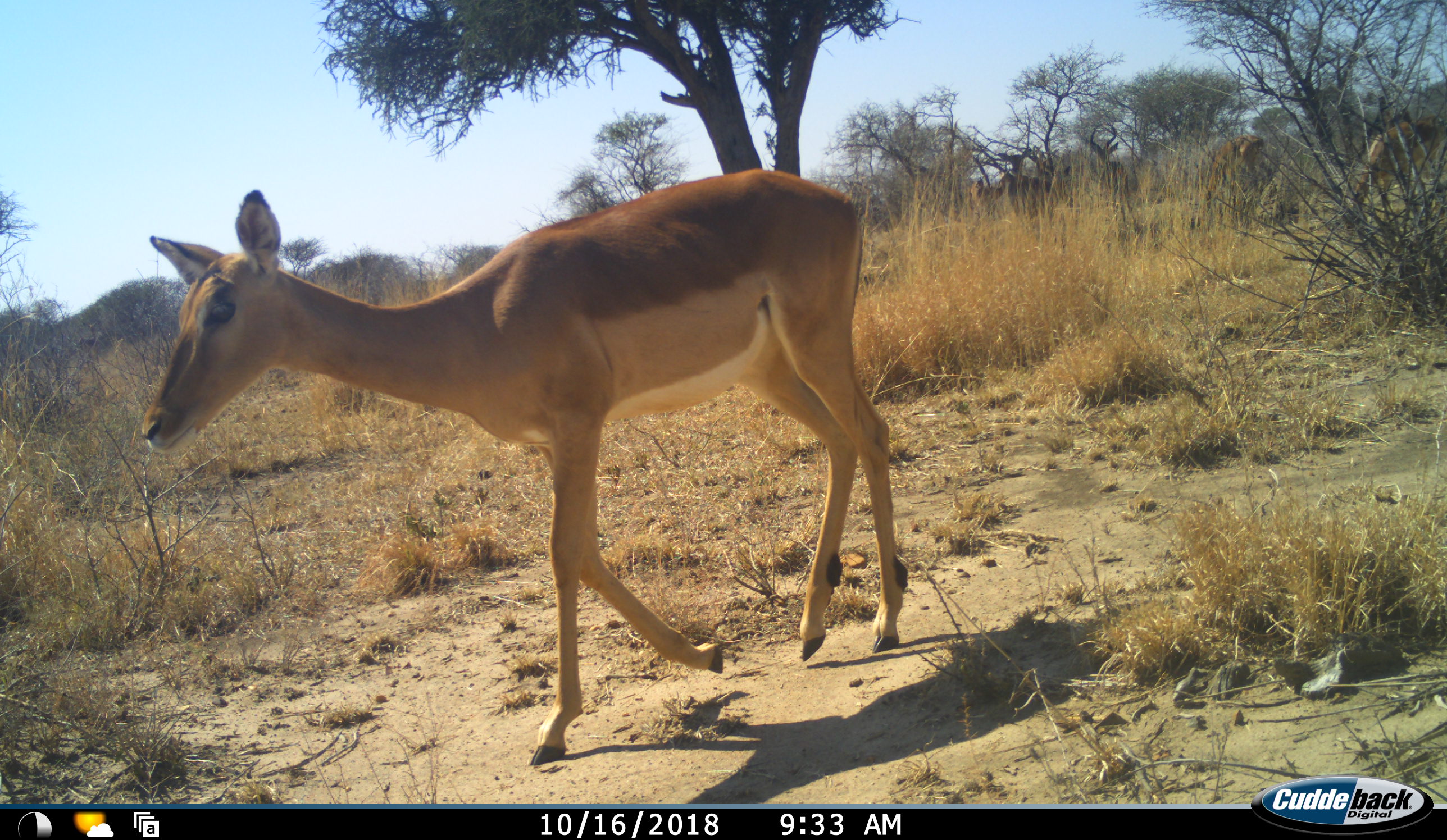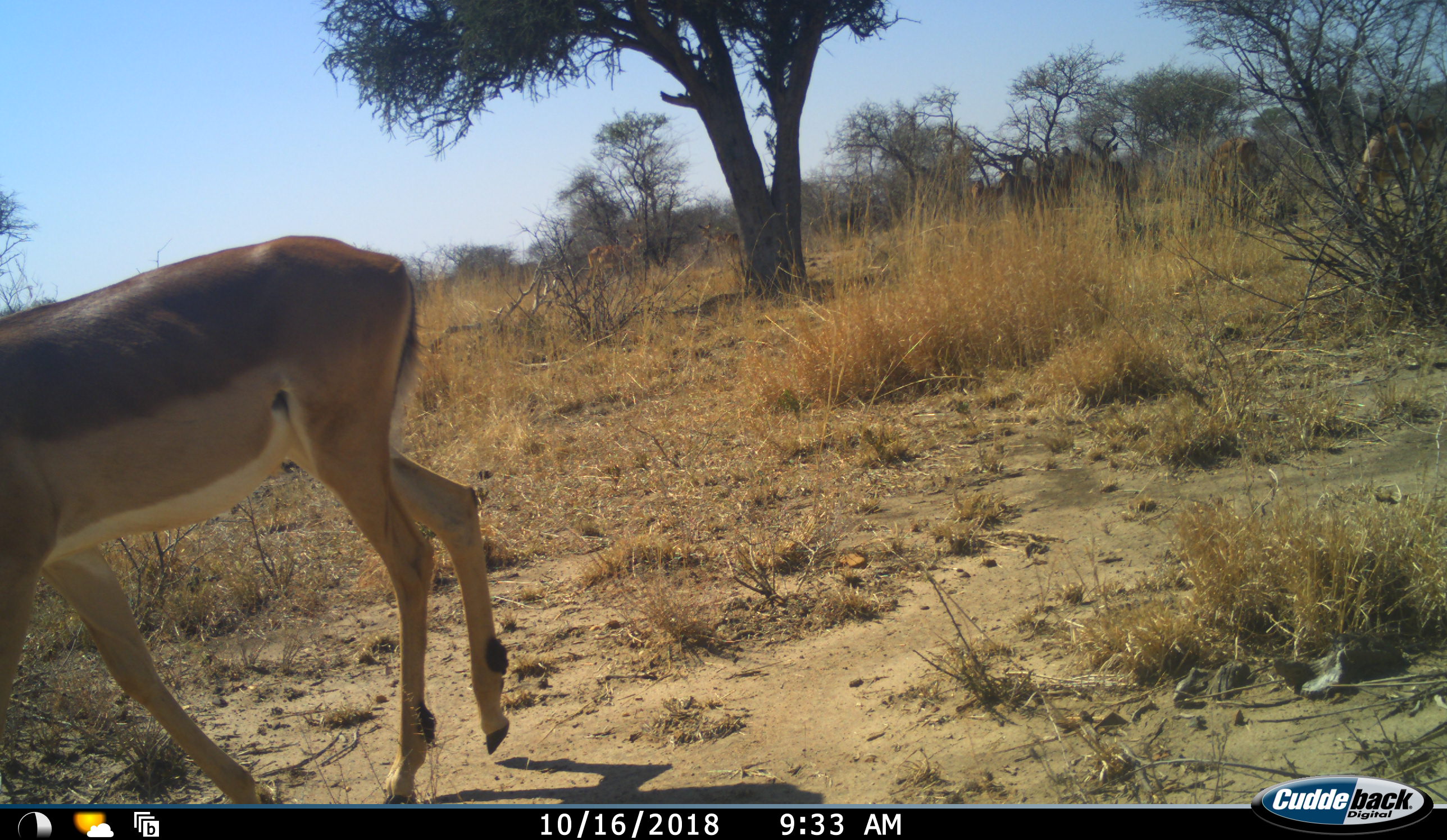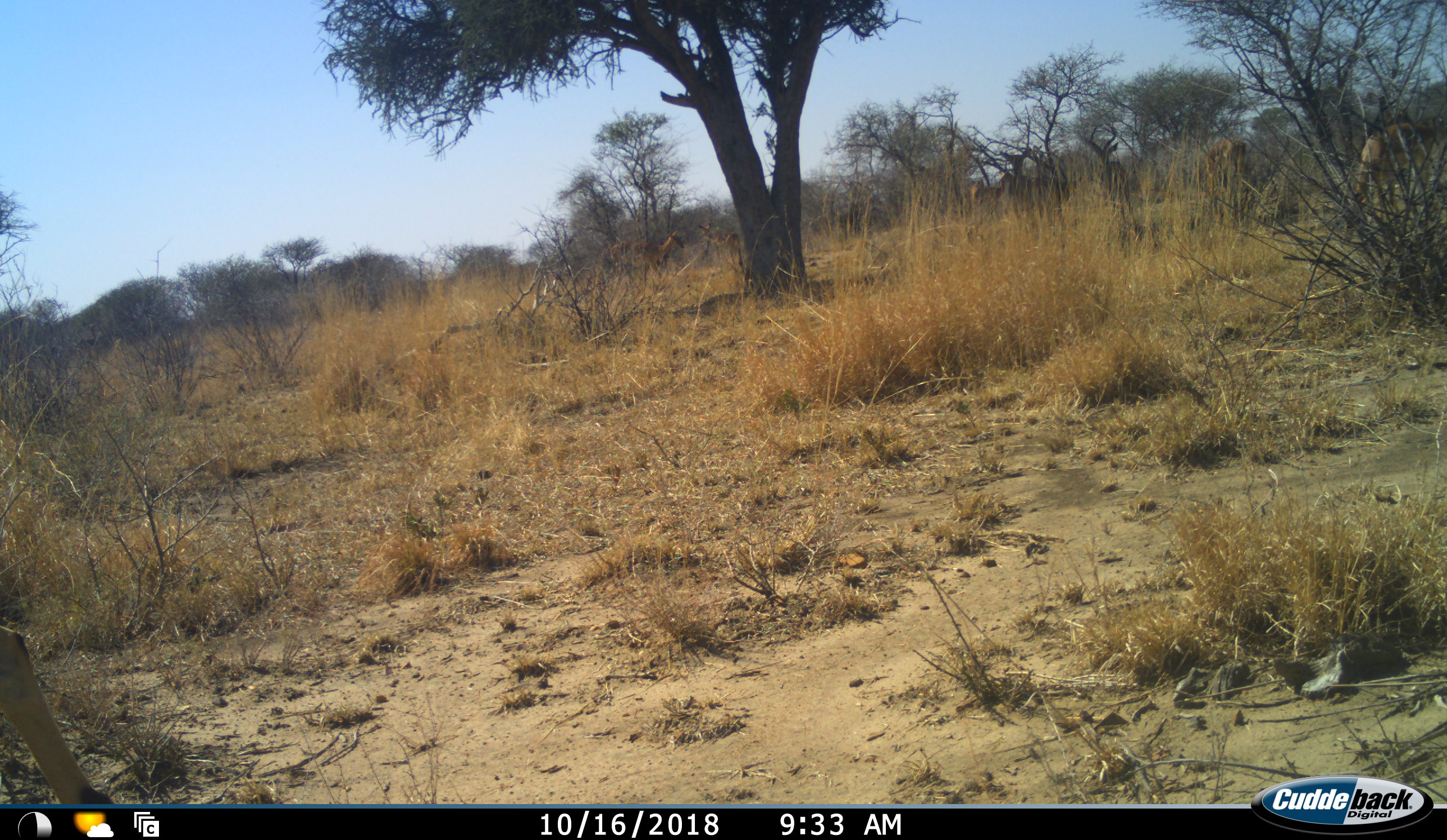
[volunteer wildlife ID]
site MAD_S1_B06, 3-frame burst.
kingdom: Animalia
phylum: Chordata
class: Mammalia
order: Artiodactyla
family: Bovidae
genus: Aepyceros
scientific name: Aepyceros melampus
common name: impala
Impala (Aepyceros melampus), count 1. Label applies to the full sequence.